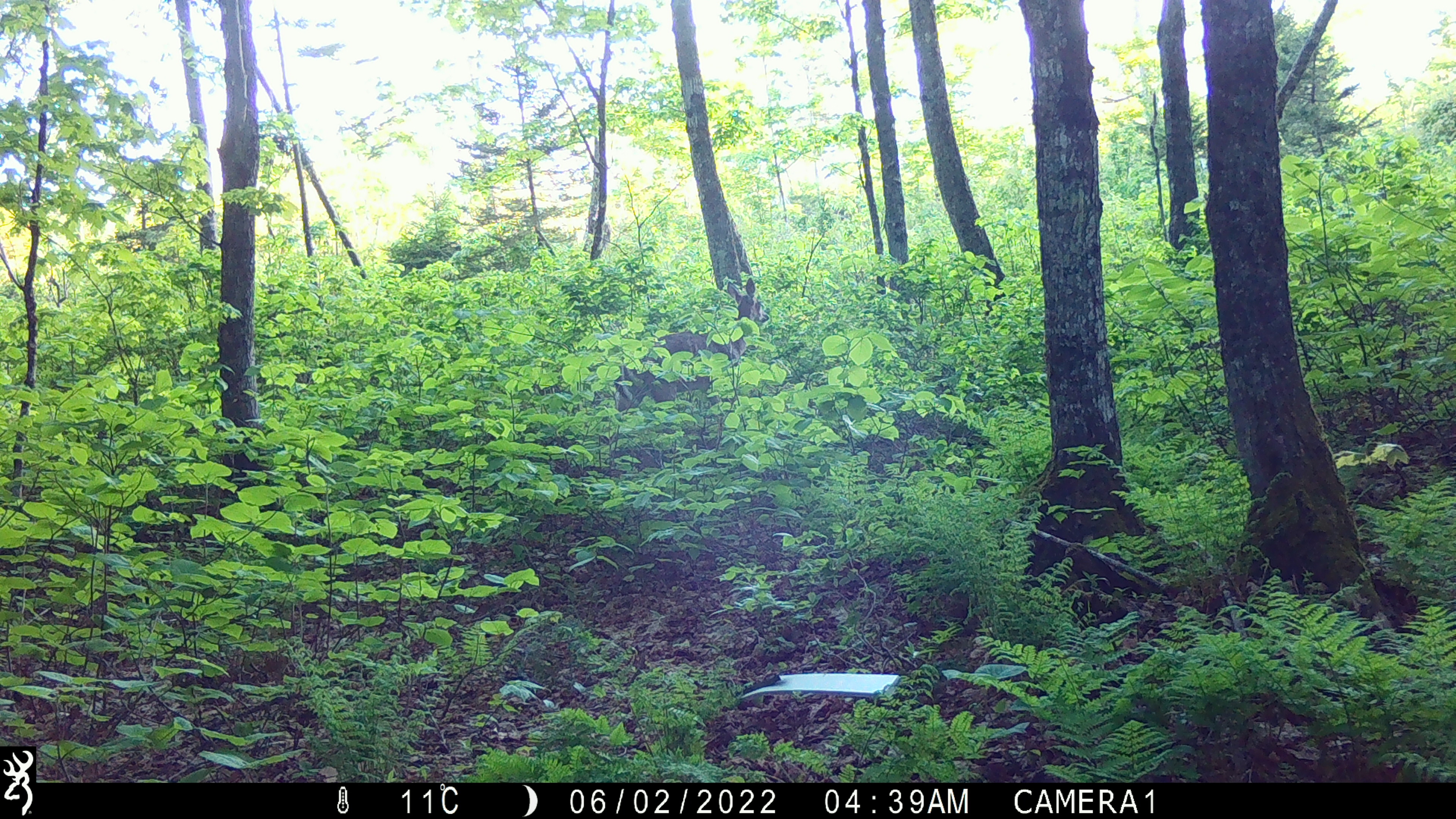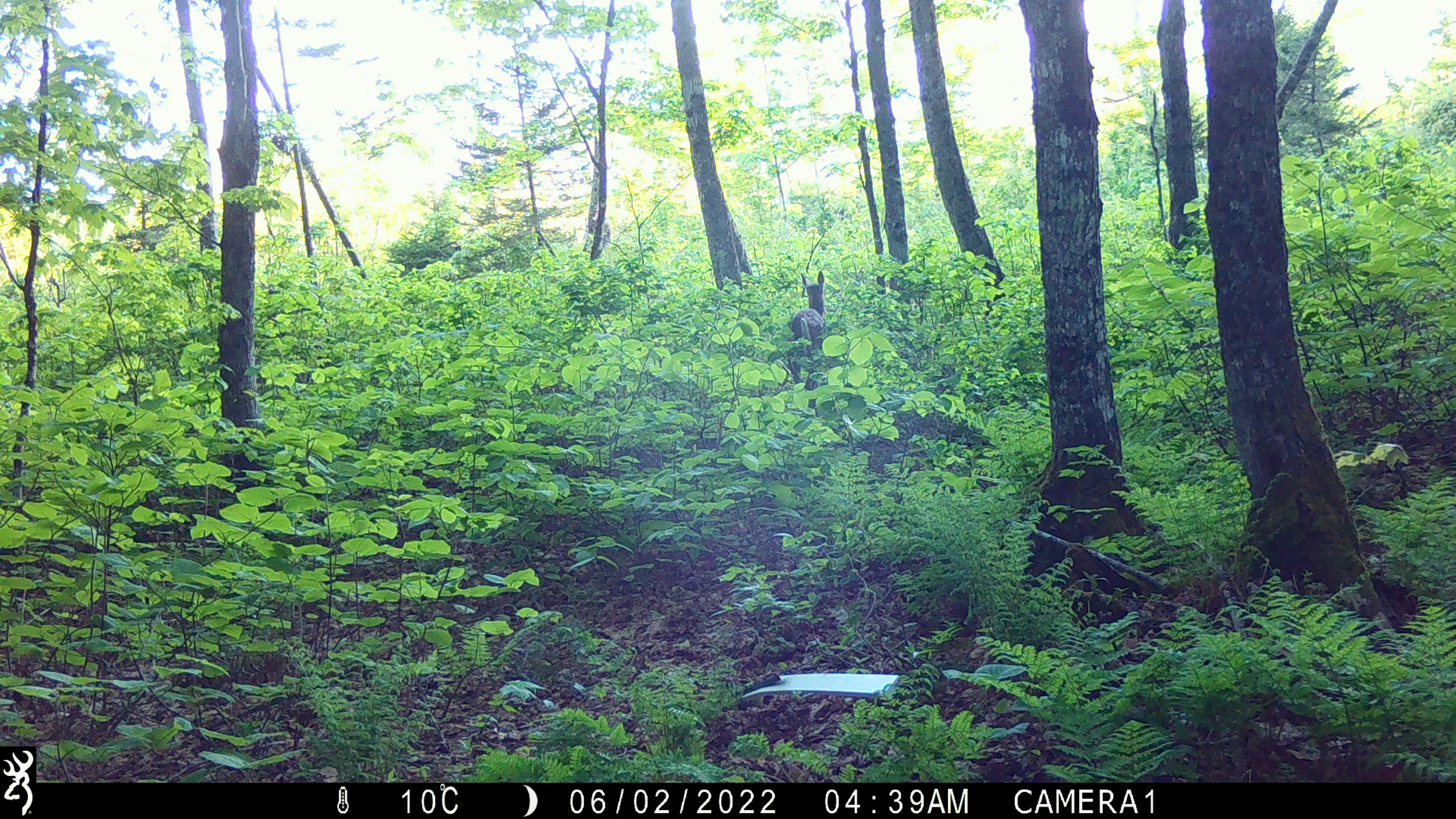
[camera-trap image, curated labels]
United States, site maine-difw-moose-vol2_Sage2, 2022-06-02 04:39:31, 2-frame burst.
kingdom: Animalia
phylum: Chordata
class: Mammalia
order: Artiodactyla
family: Cervidae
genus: Odocoileus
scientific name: Odocoileus virginianus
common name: white-tailed deer